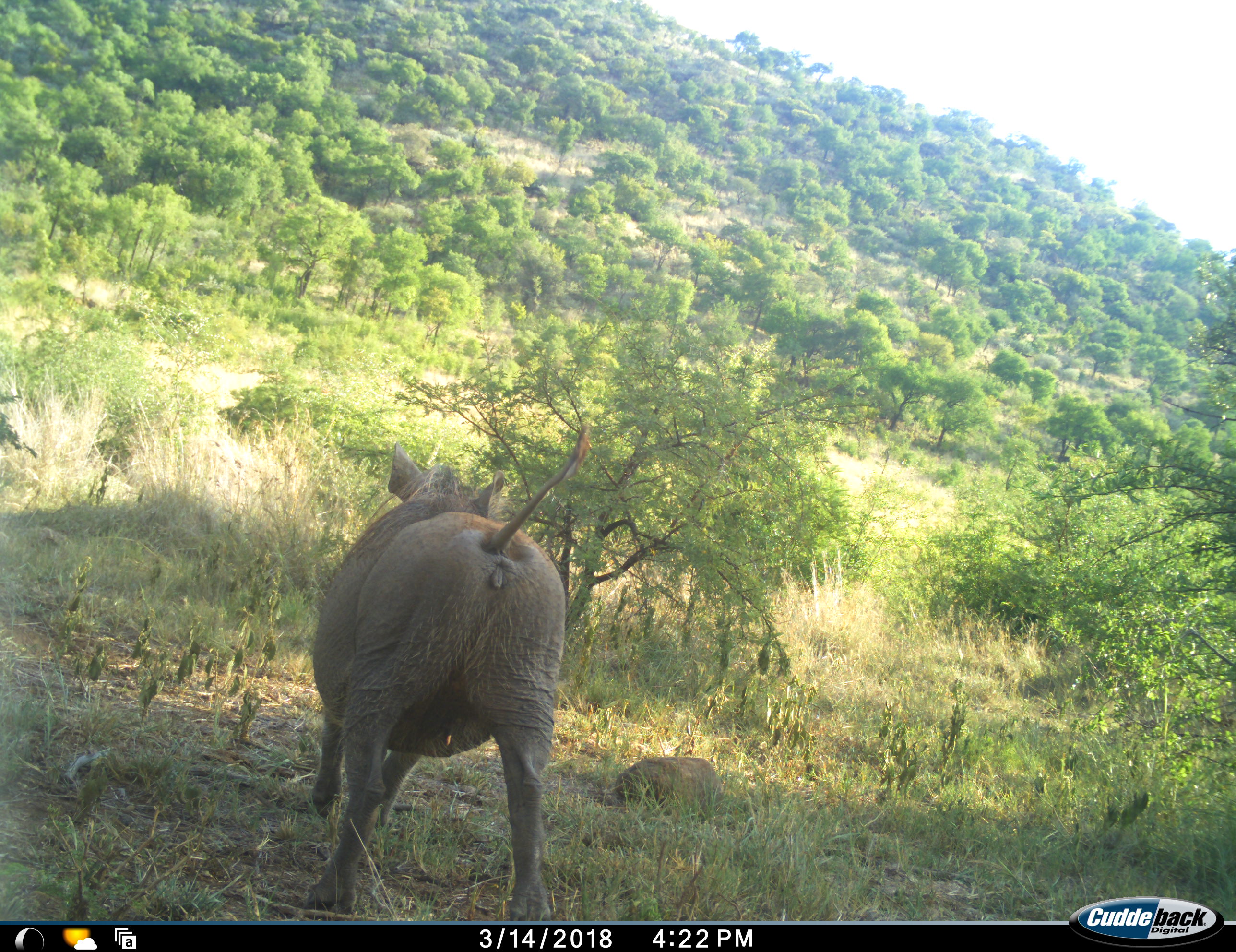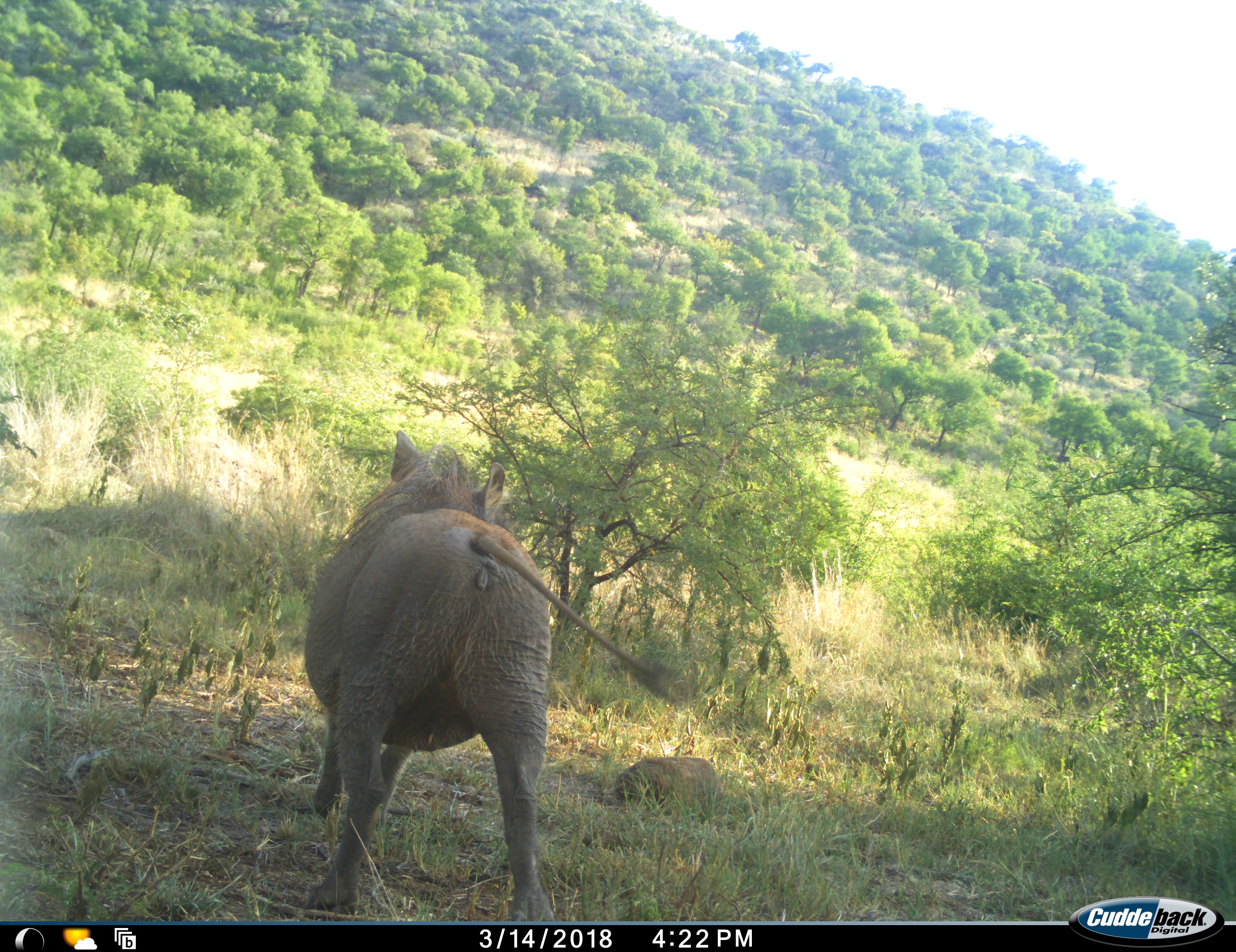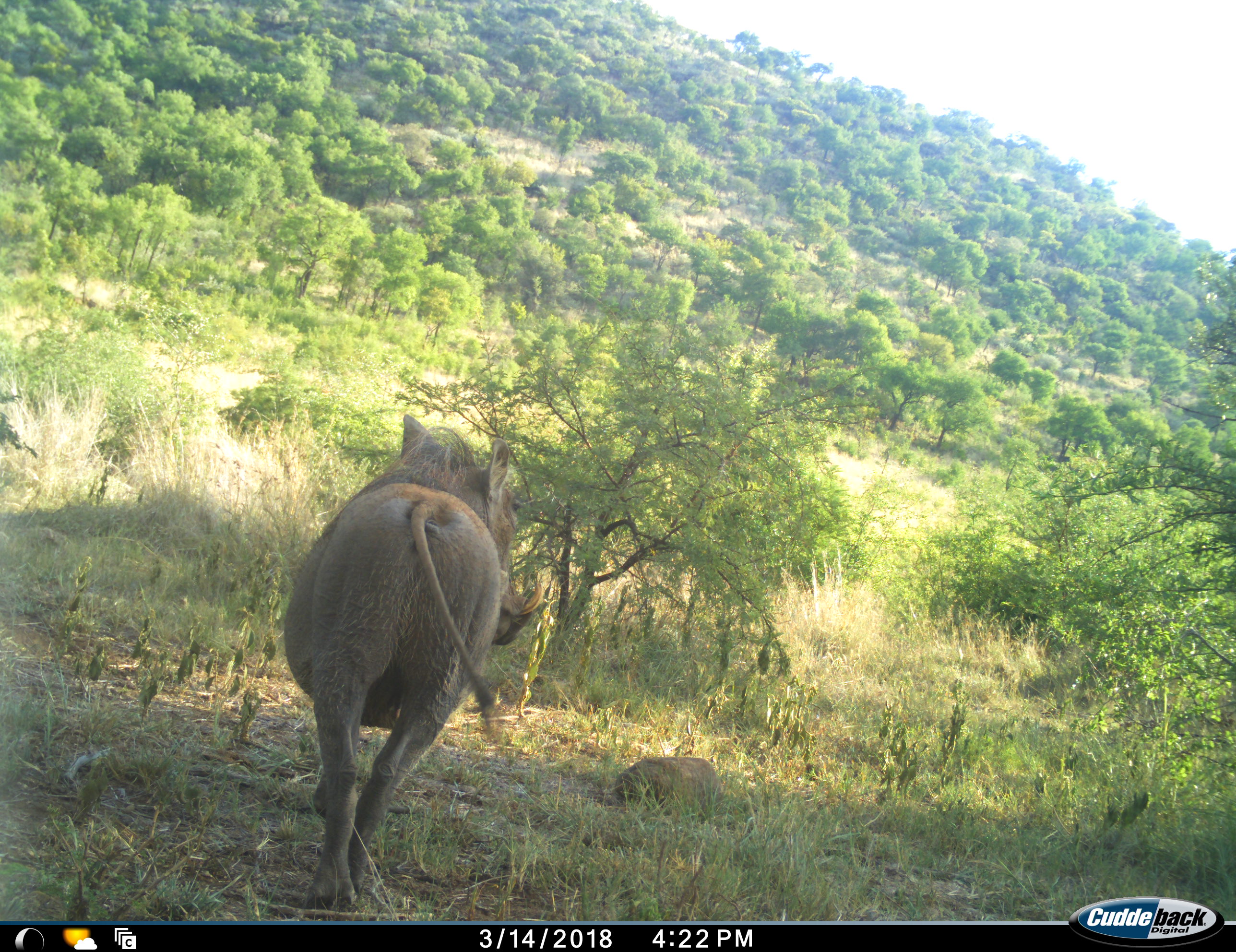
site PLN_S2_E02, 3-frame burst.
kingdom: Animalia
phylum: Chordata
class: Mammalia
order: Artiodactyla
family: Suidae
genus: Phacochoerus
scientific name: Phacochoerus africanus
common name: warthog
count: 1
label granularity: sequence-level